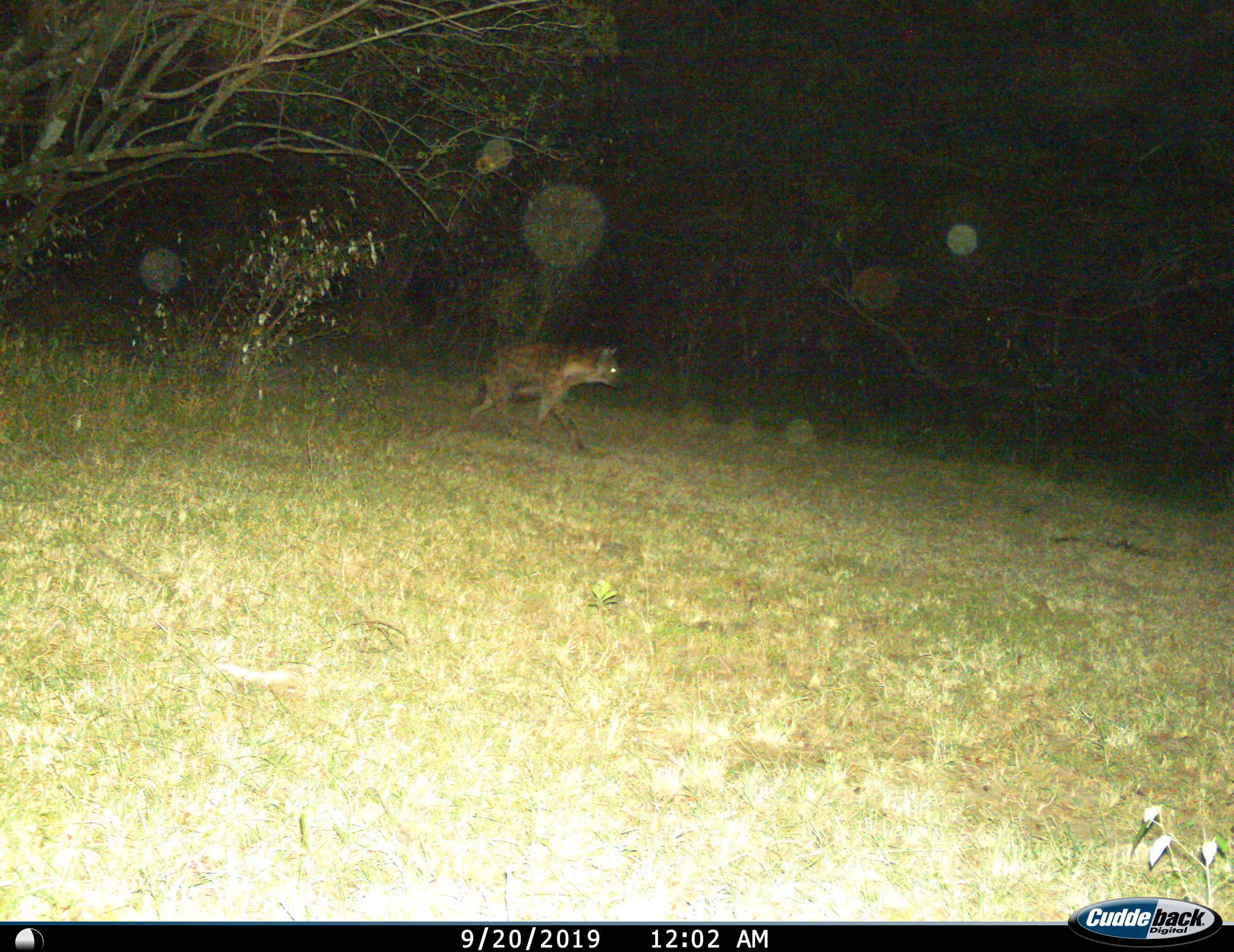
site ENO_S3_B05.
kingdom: Animalia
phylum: Chordata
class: Mammalia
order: Carnivora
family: Hyaenidae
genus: Crocuta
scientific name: Crocuta crocuta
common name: spotted hyena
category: hyenaspotted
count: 1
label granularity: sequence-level